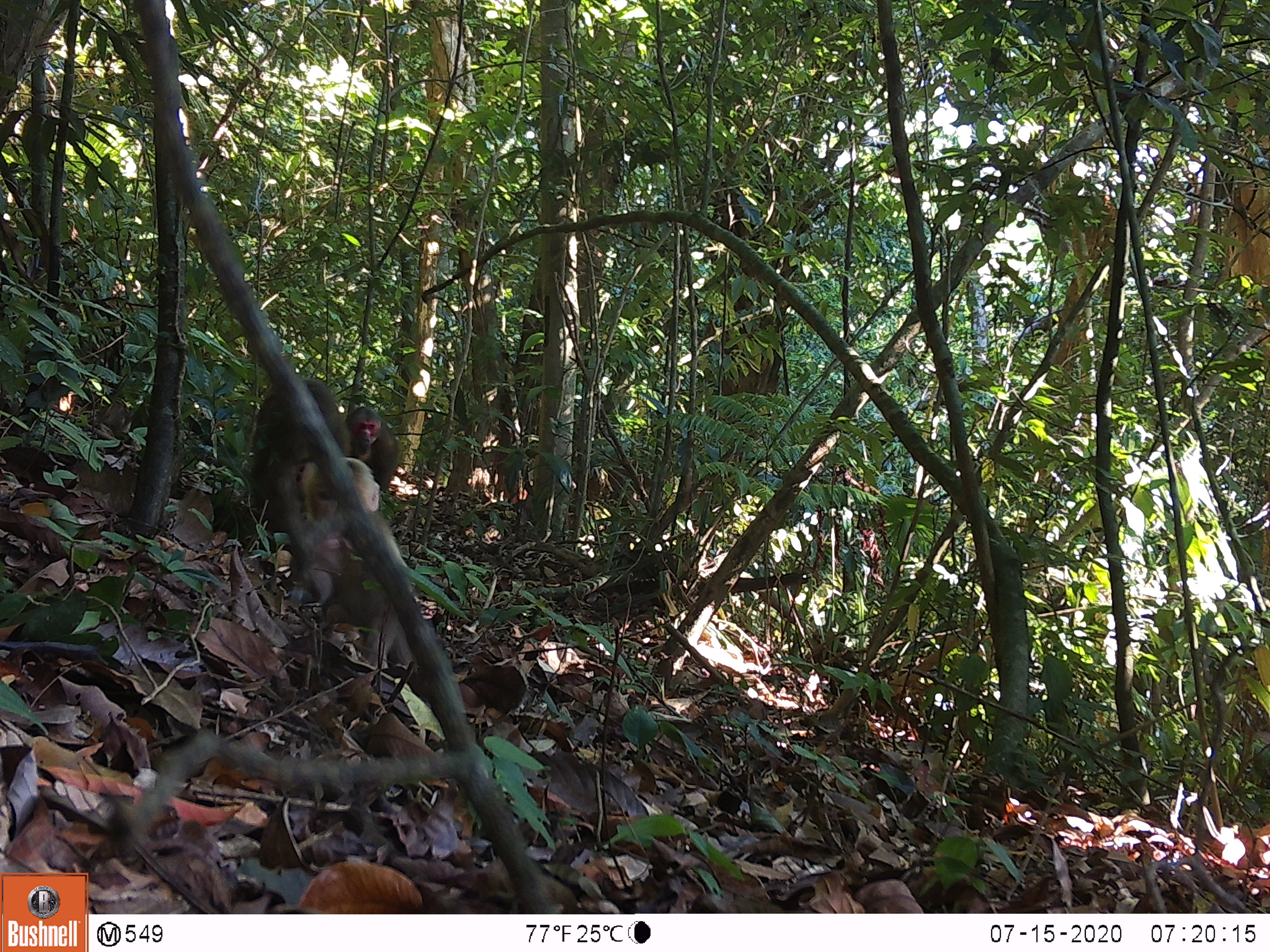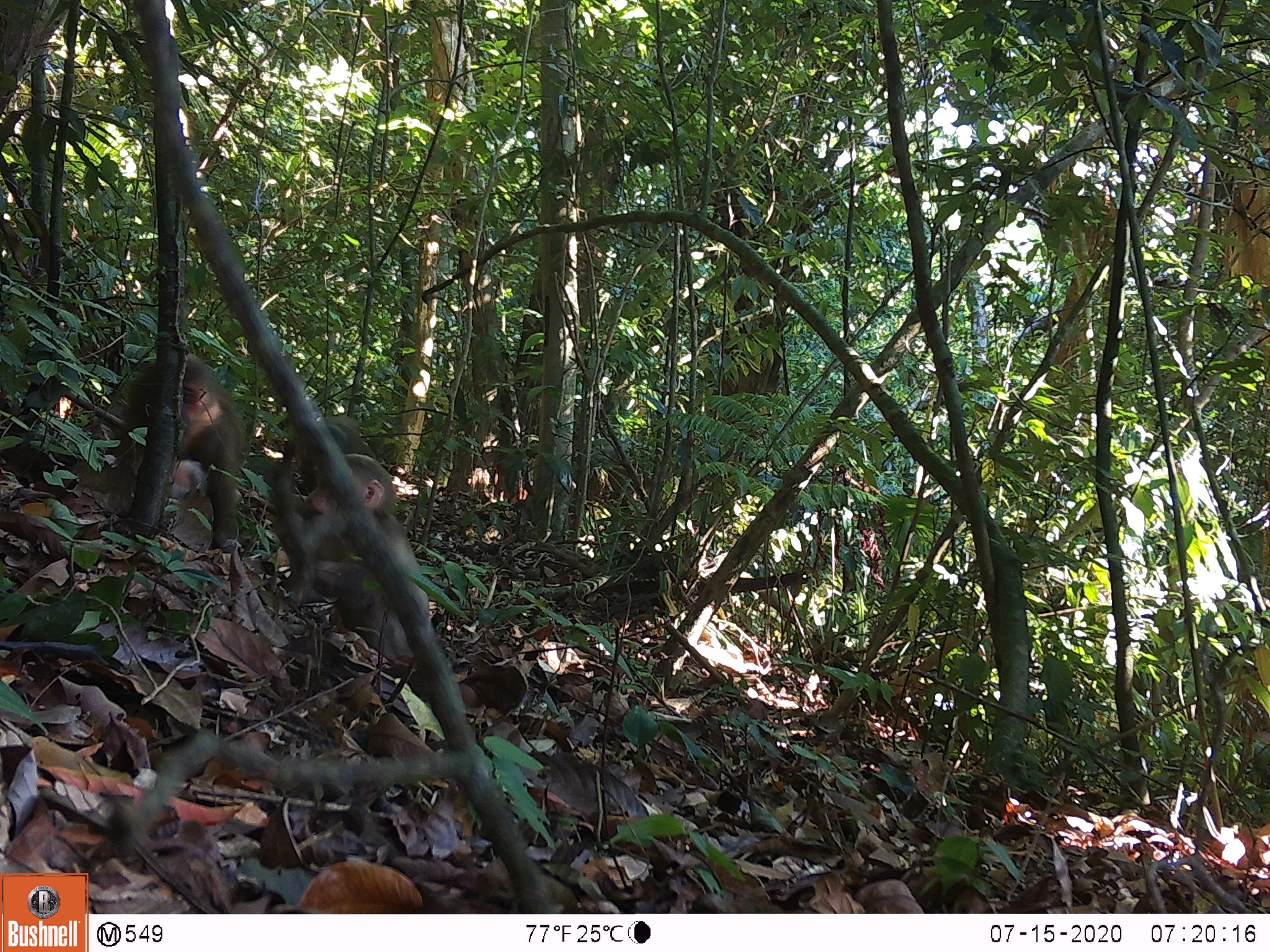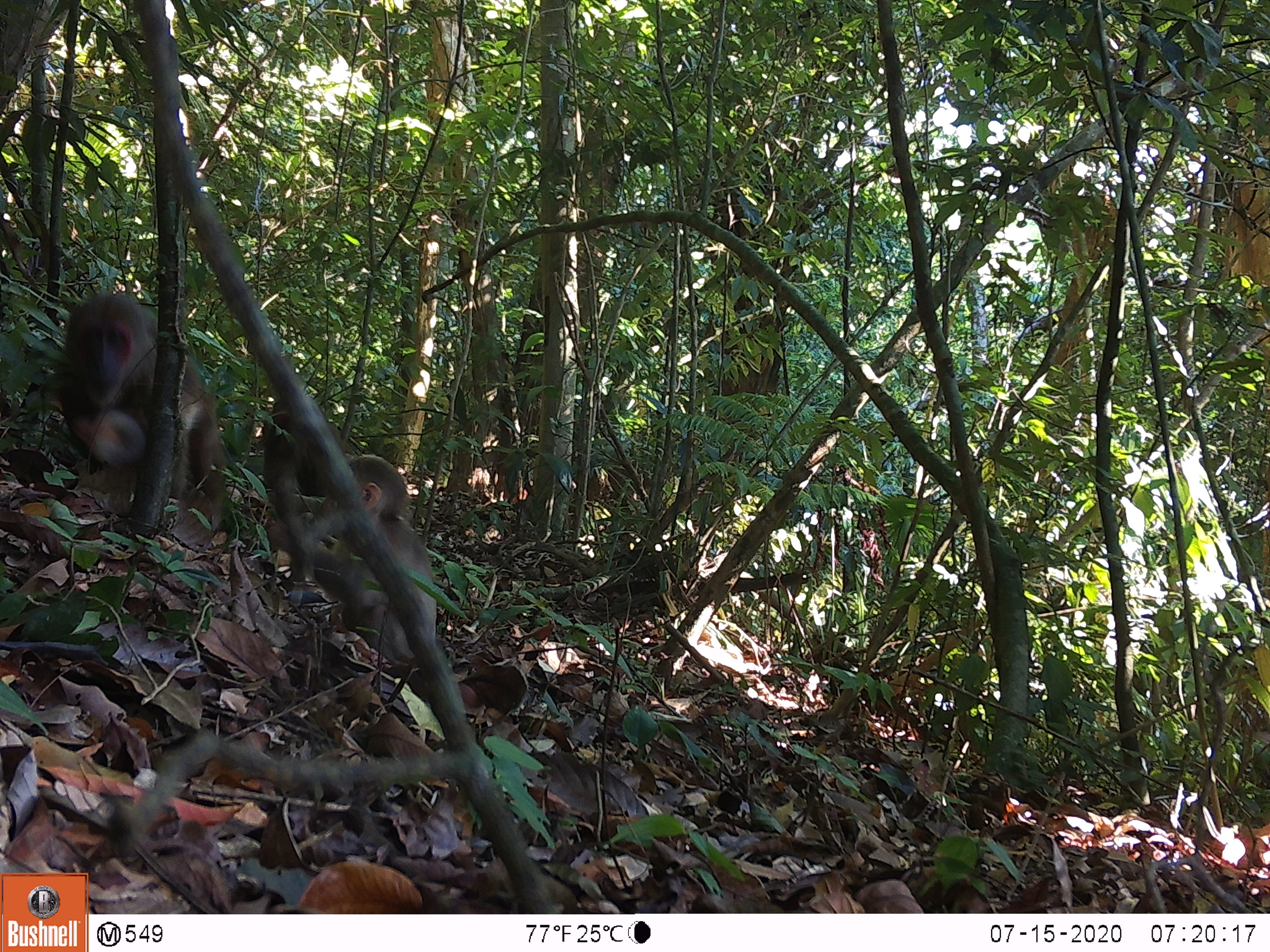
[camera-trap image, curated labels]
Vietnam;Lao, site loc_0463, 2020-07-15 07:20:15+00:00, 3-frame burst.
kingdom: Animalia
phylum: Chordata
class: Mammalia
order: Primates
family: Cercopithecidae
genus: Macaca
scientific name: Macaca arctoides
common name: stump-tailed macaque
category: stump tailed macaque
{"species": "stump tailed macaque (stump-tailed macaque) (Macaca arctoides)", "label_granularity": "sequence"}